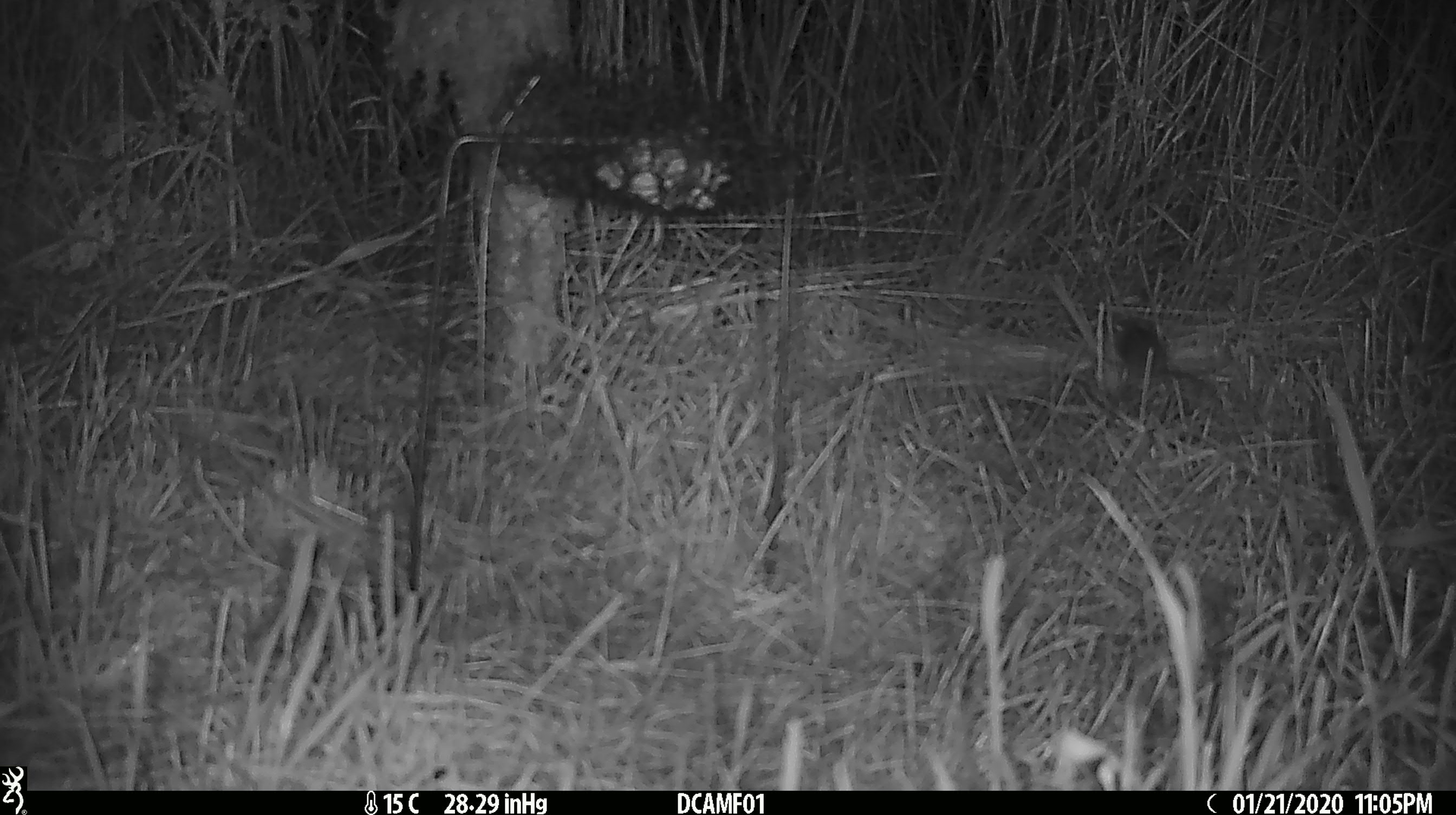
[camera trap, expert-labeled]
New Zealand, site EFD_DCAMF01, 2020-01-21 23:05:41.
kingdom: Animalia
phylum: Chordata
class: Mammalia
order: Rodentia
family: Muridae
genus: Mus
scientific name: Mus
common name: mouse